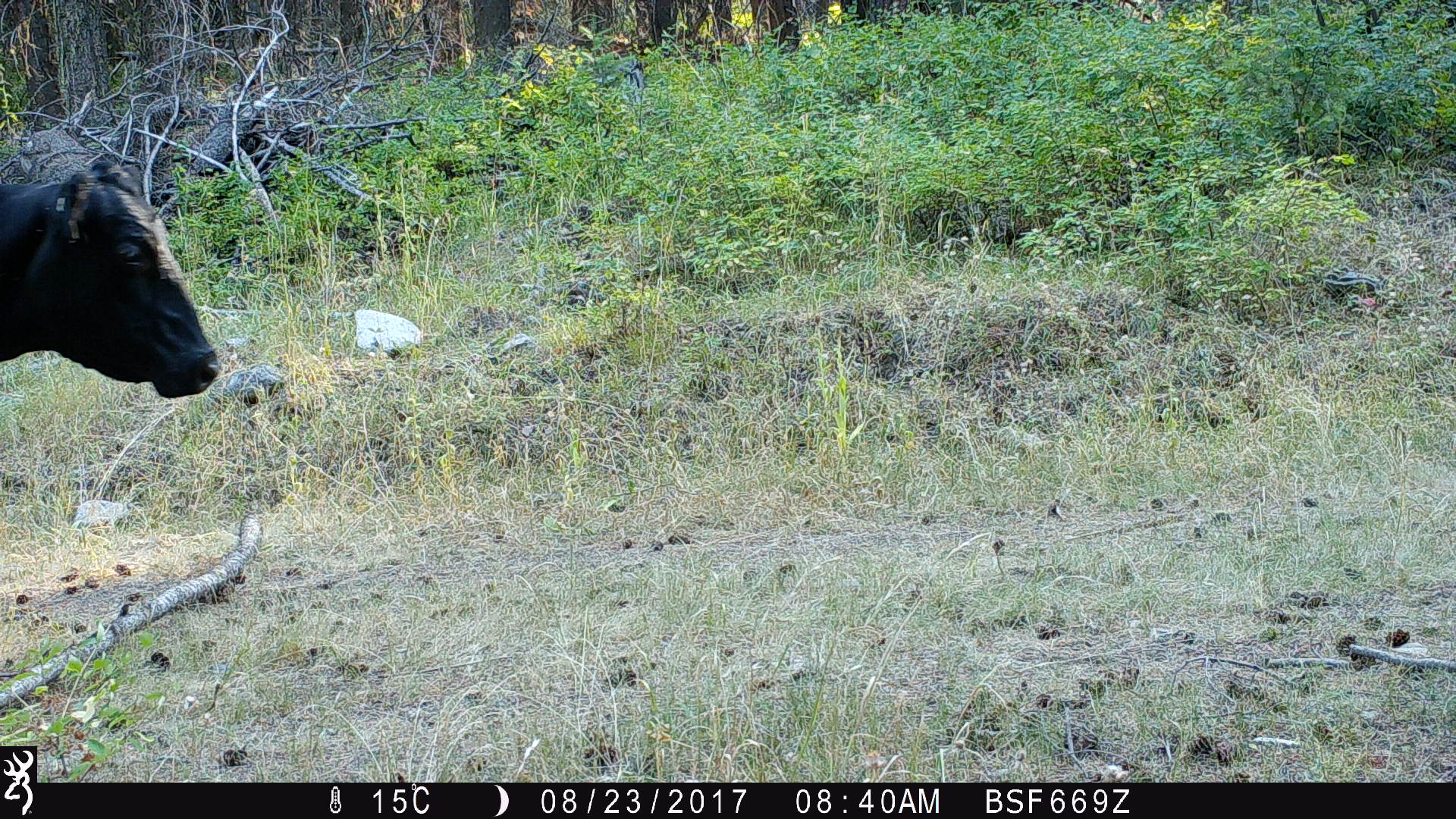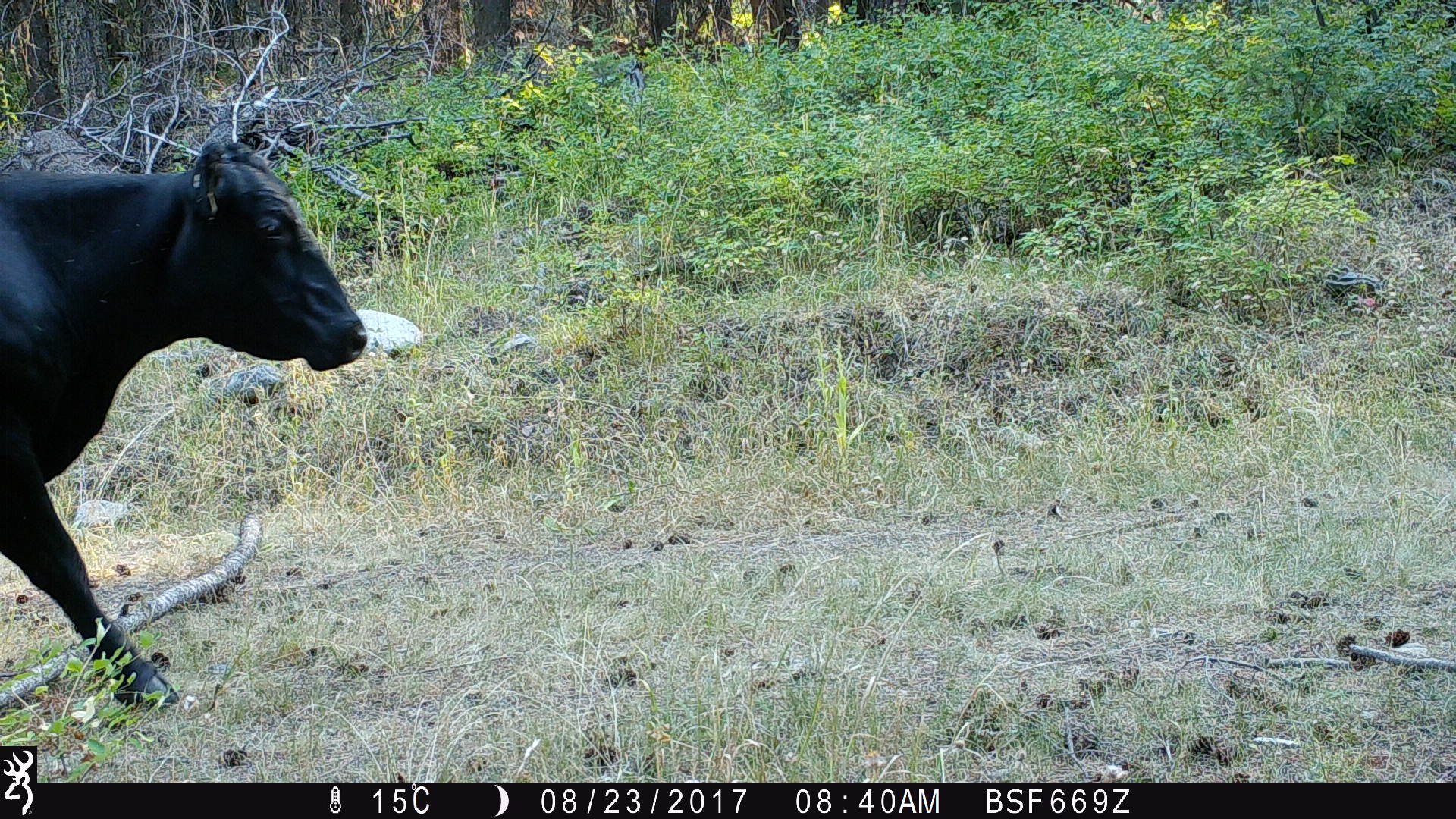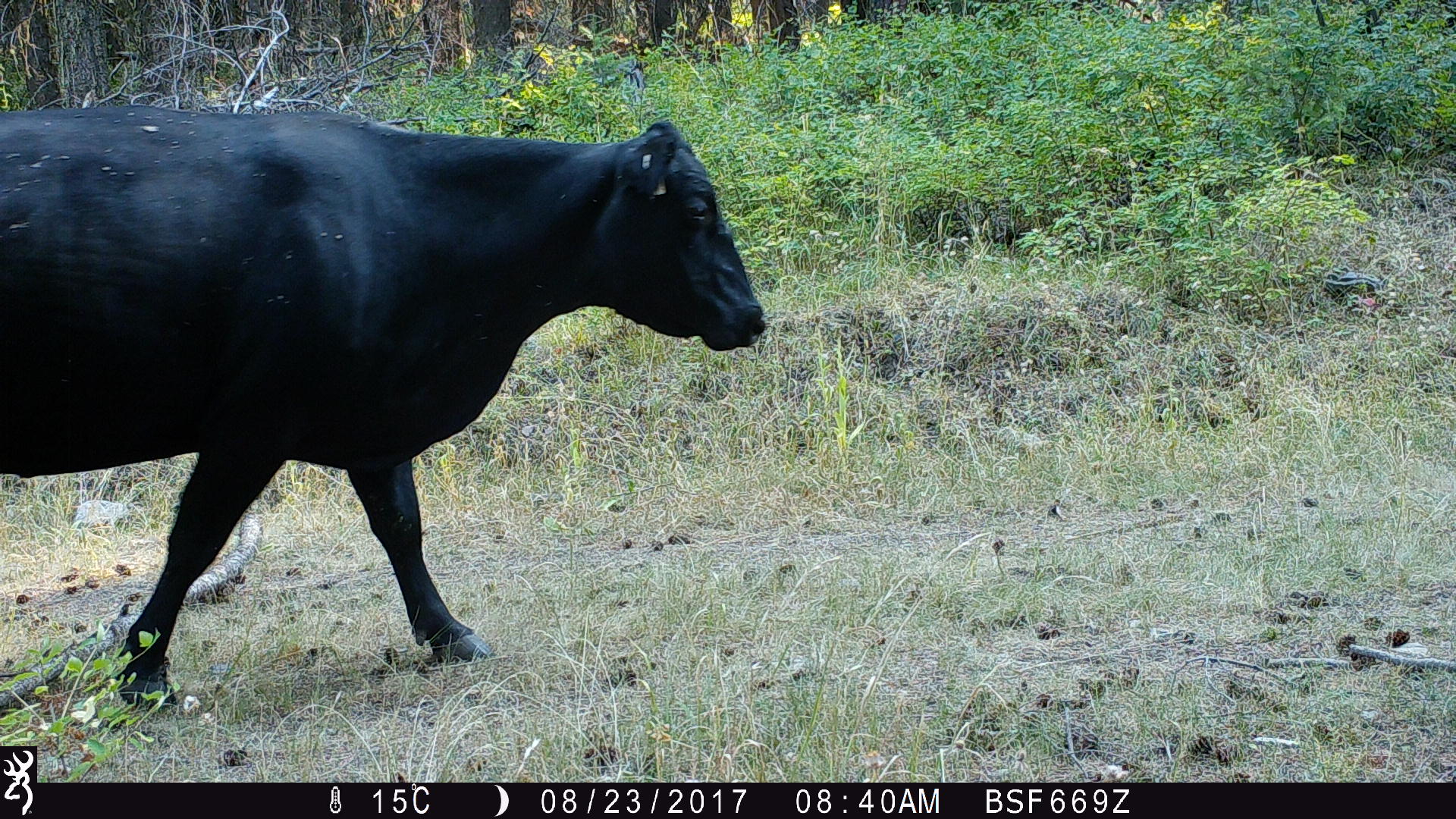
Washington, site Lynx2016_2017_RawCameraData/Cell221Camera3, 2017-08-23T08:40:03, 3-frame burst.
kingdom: Animalia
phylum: Chordata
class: Mammalia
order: Artiodactyla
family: Bovidae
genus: Bos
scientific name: Bos taurus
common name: domestic cattle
Domestic cattle (Bos taurus). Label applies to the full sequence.